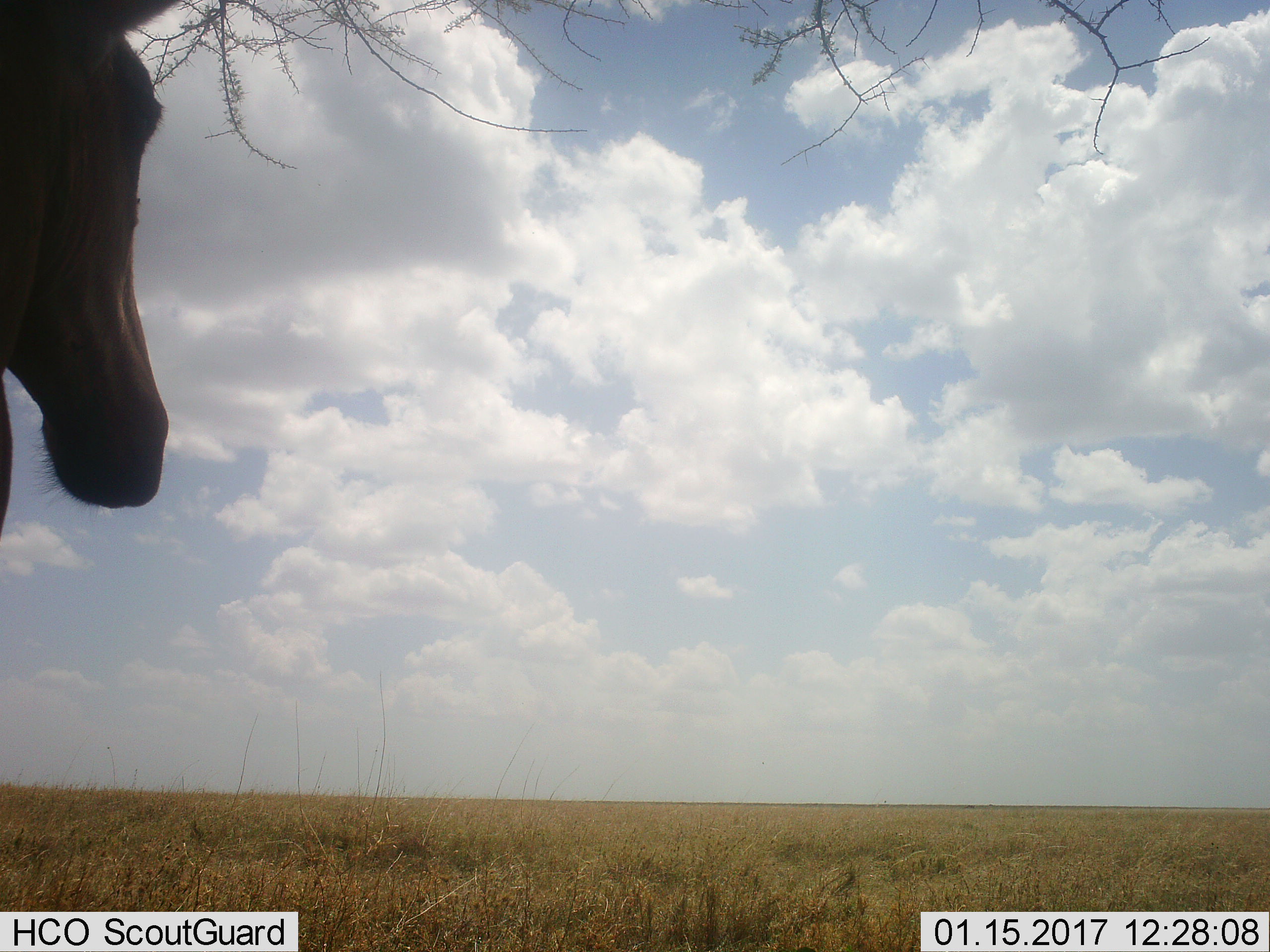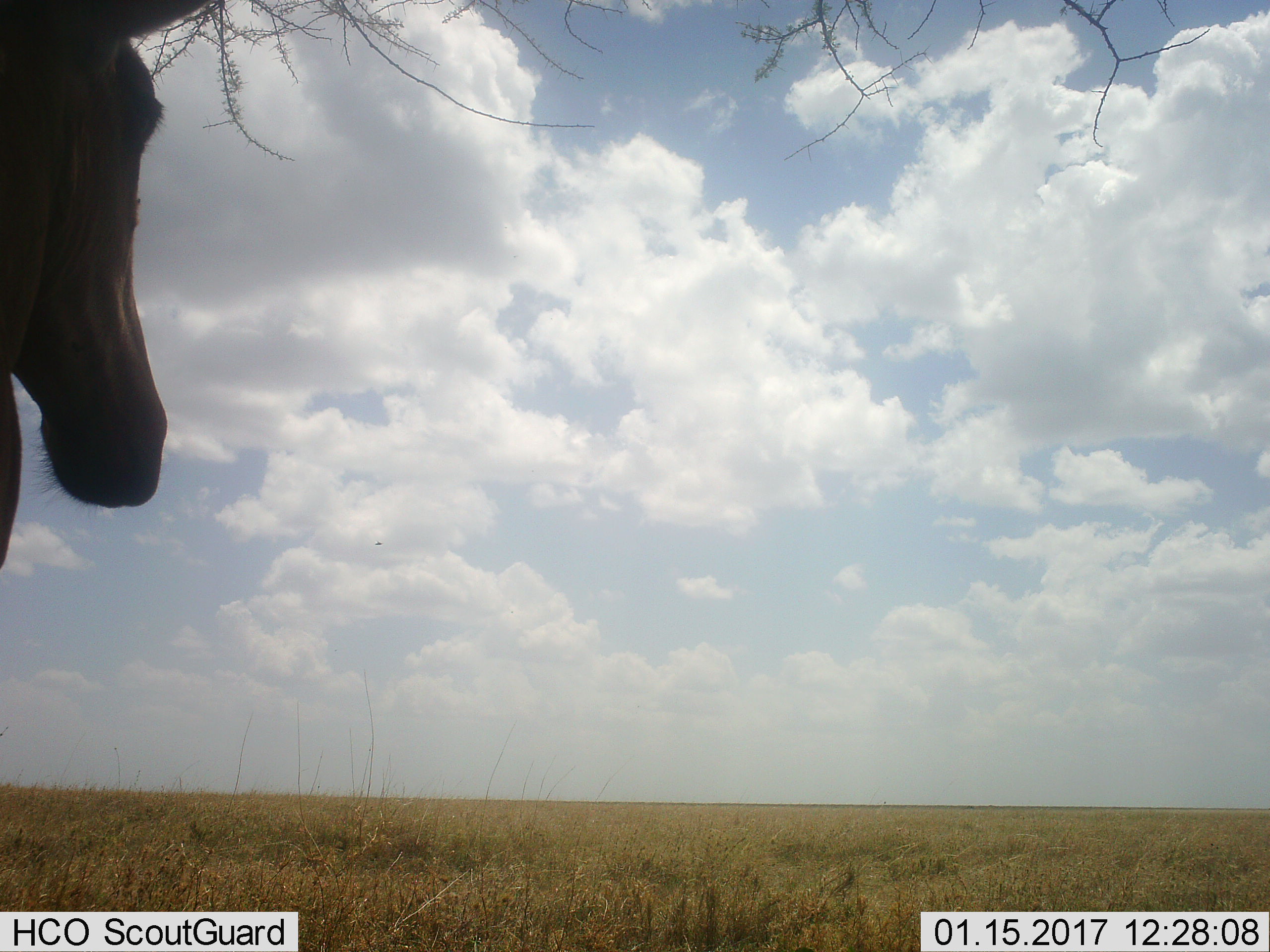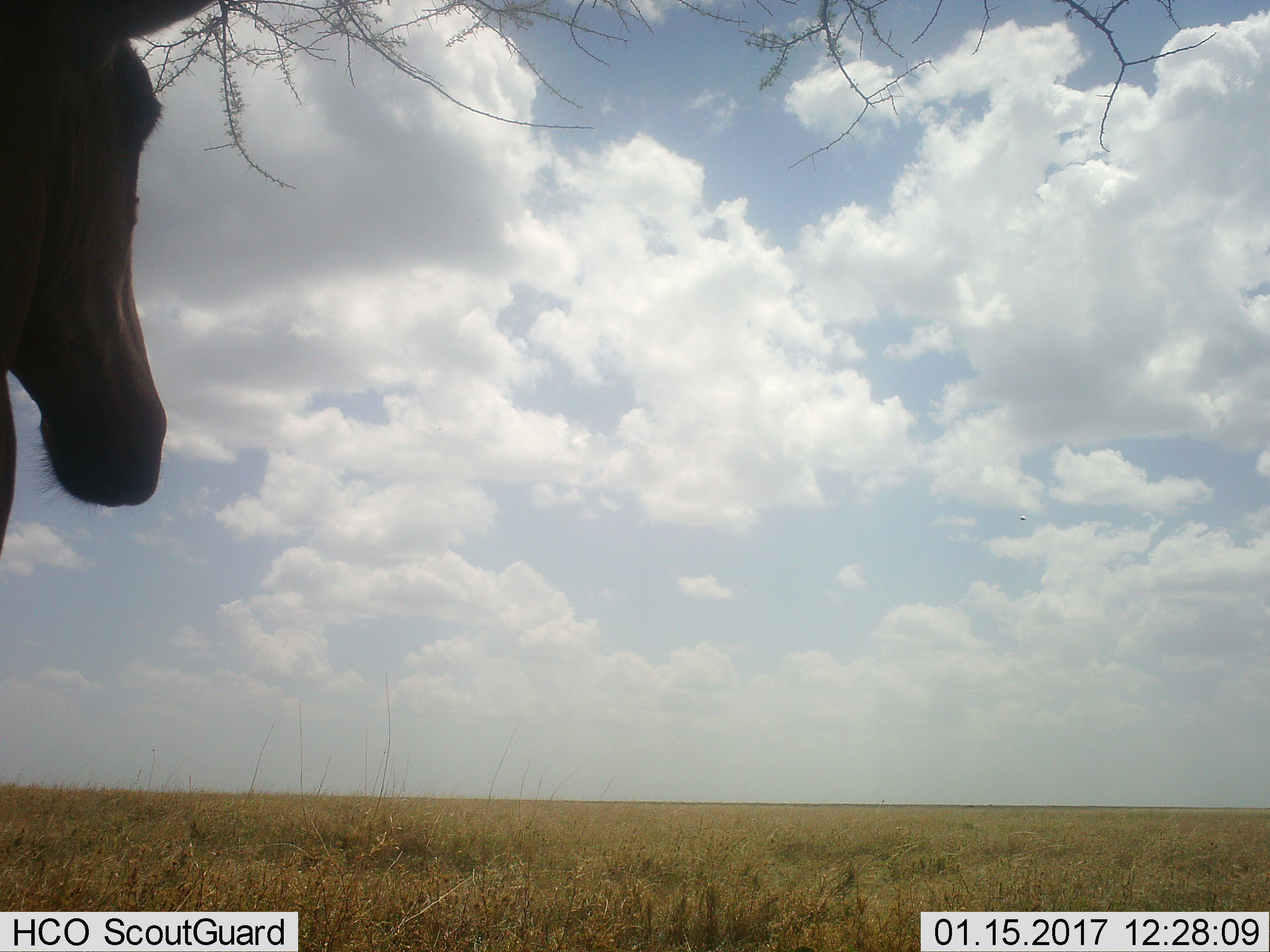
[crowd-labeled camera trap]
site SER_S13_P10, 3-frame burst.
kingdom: Animalia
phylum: Chordata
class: Mammalia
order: Artiodactyla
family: Bovidae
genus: Alcelaphus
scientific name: Alcelaphus buselaphus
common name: hartebeest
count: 1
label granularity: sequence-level